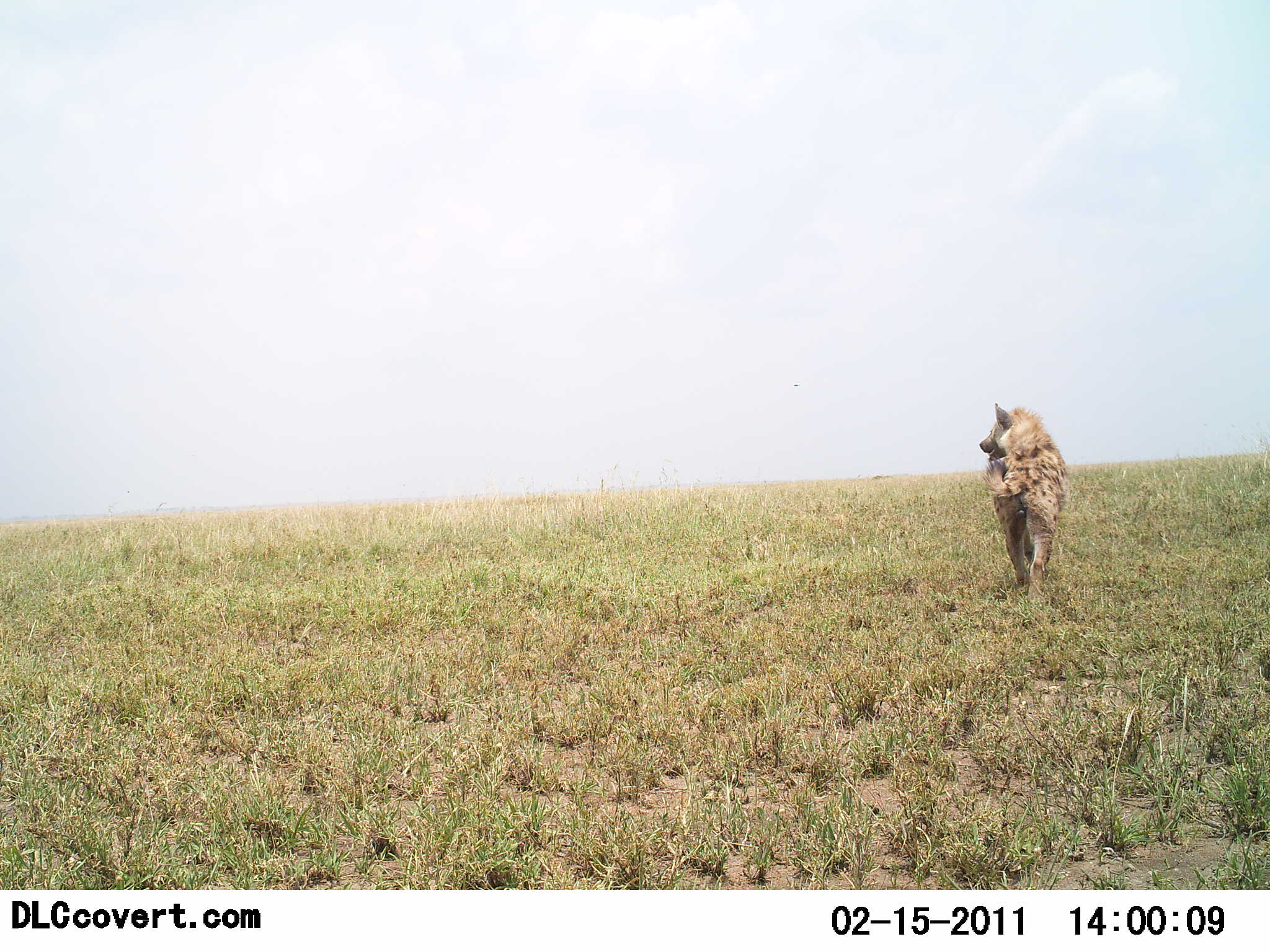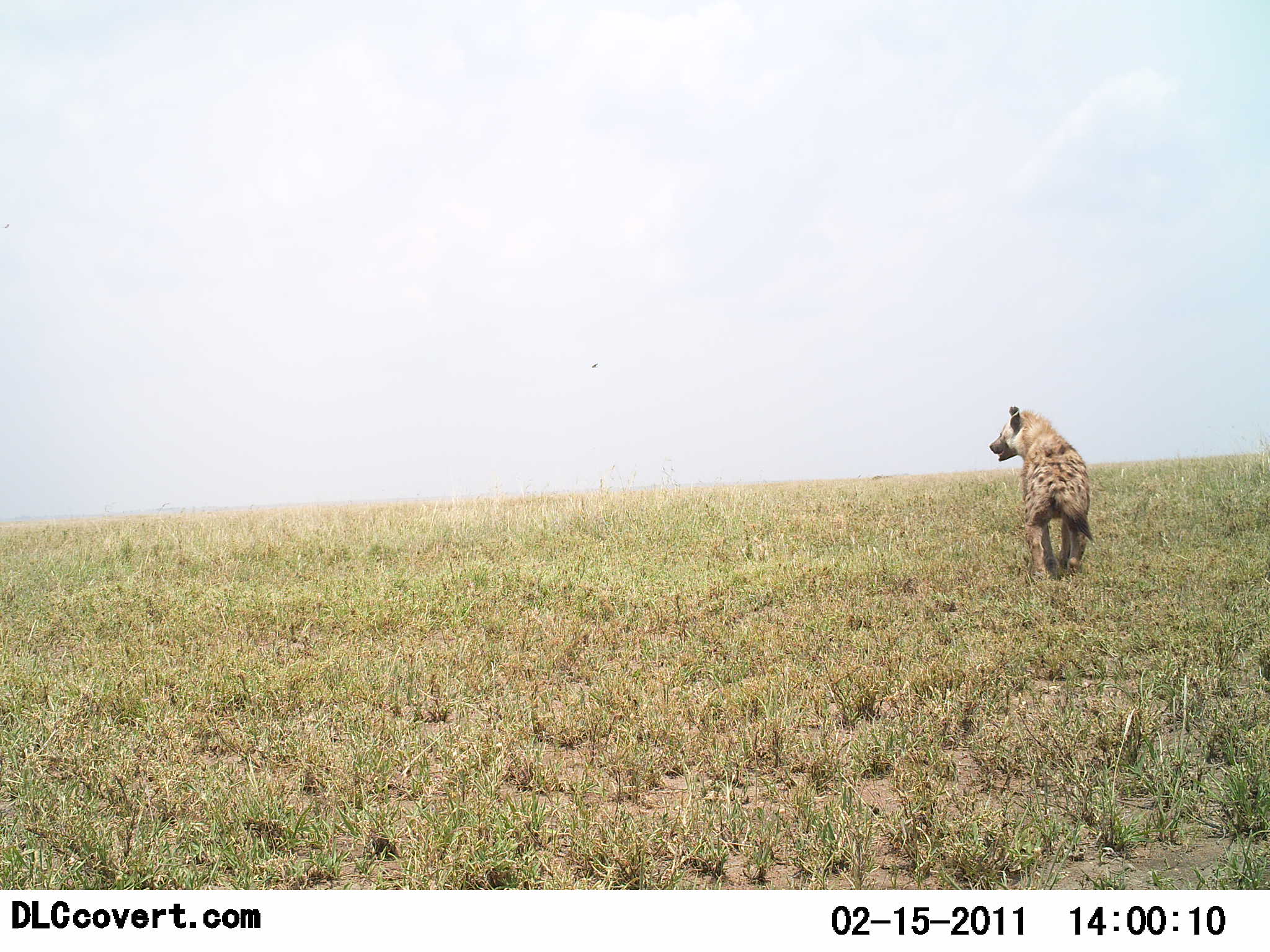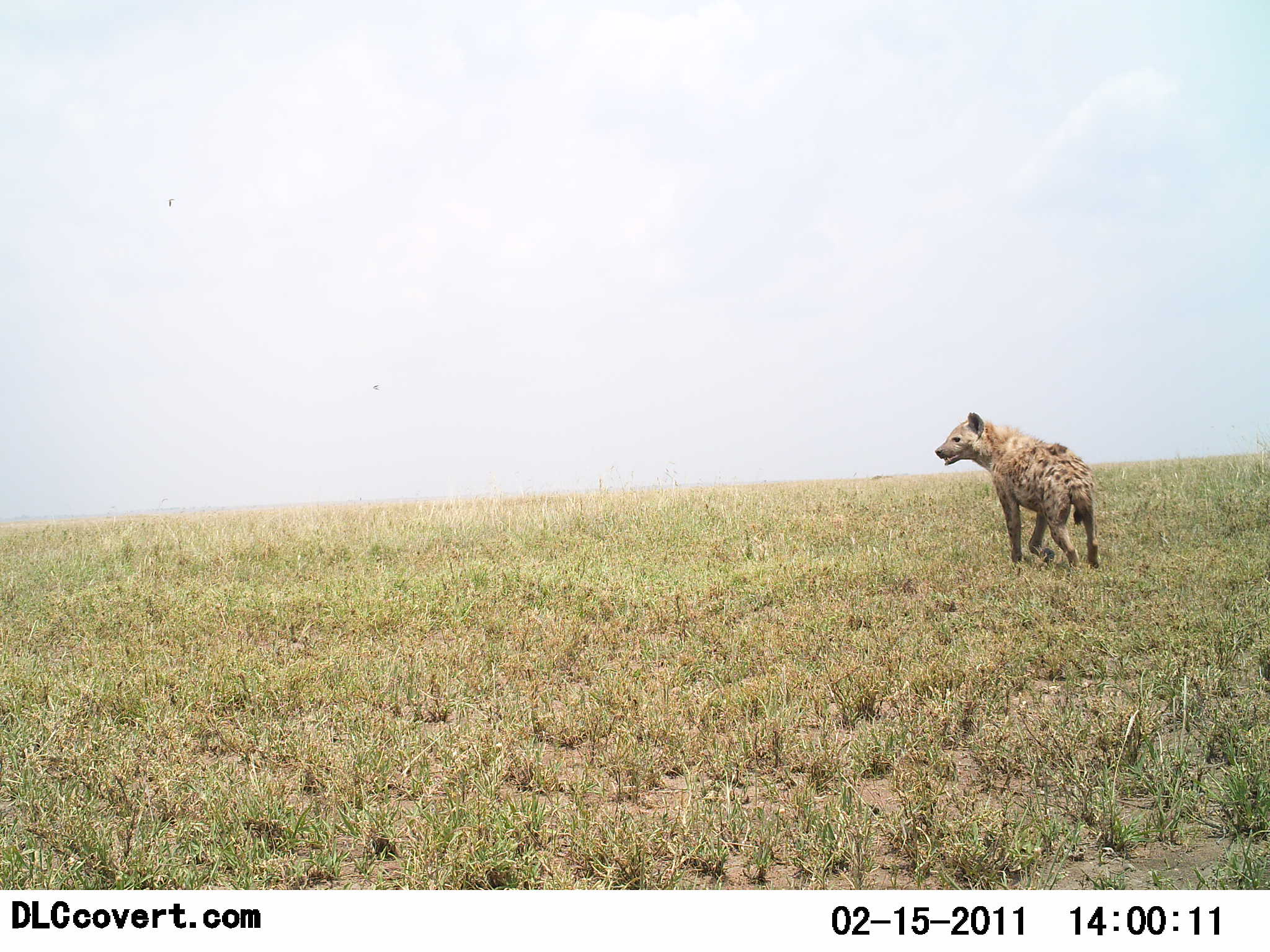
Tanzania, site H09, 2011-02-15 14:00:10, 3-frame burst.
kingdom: Animalia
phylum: Chordata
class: Mammalia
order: Carnivora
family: Hyaenidae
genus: Crocuta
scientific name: Crocuta crocuta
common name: spotted hyena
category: hyenaspotted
Hyenaspotted (spotted hyena) (Crocuta crocuta), count 1. Behavior (volunteer vote fractions): standing 31%, resting 0%, moving 69%, interacting 0%. Young present (vote fraction): 0%. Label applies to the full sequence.